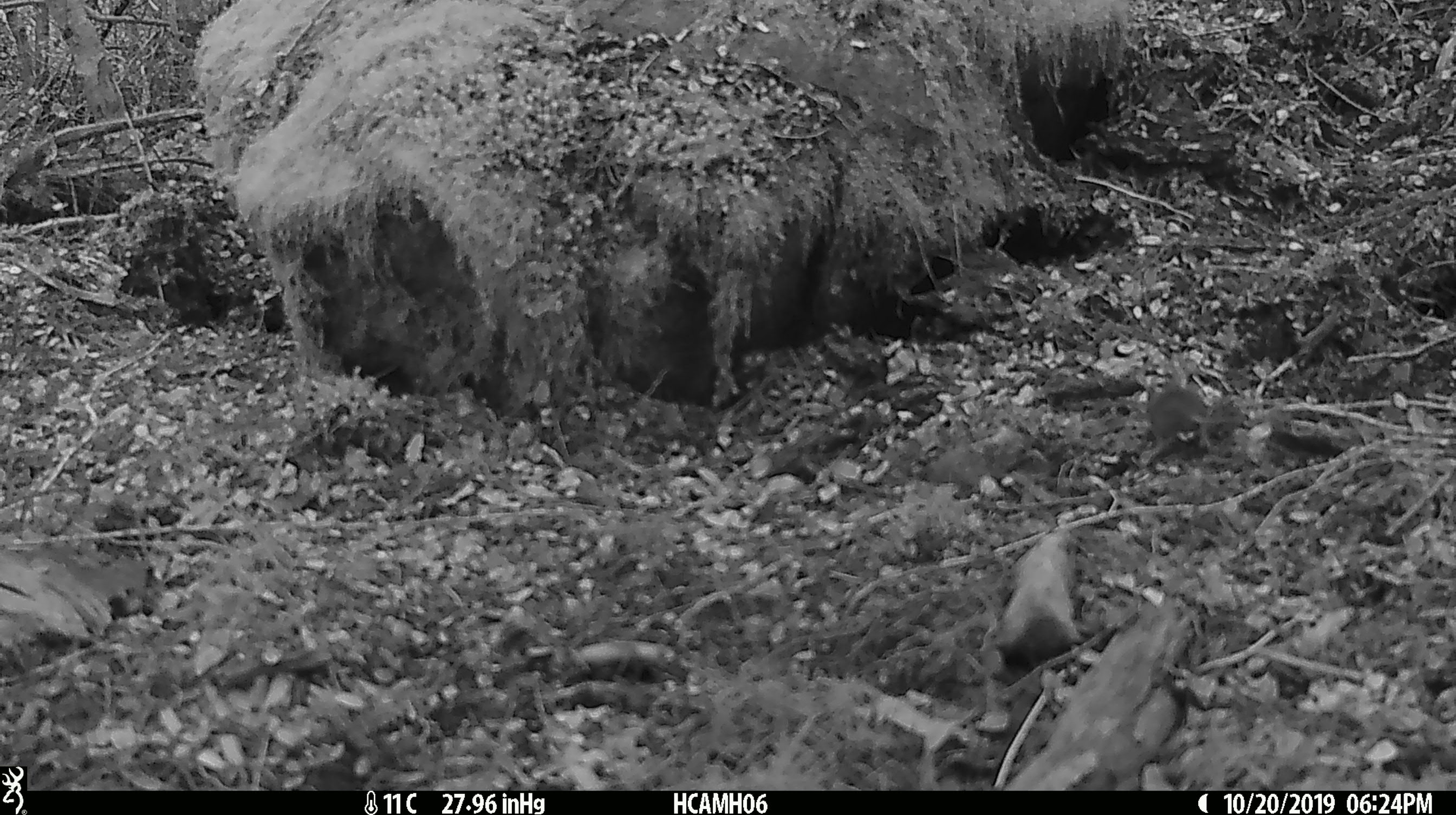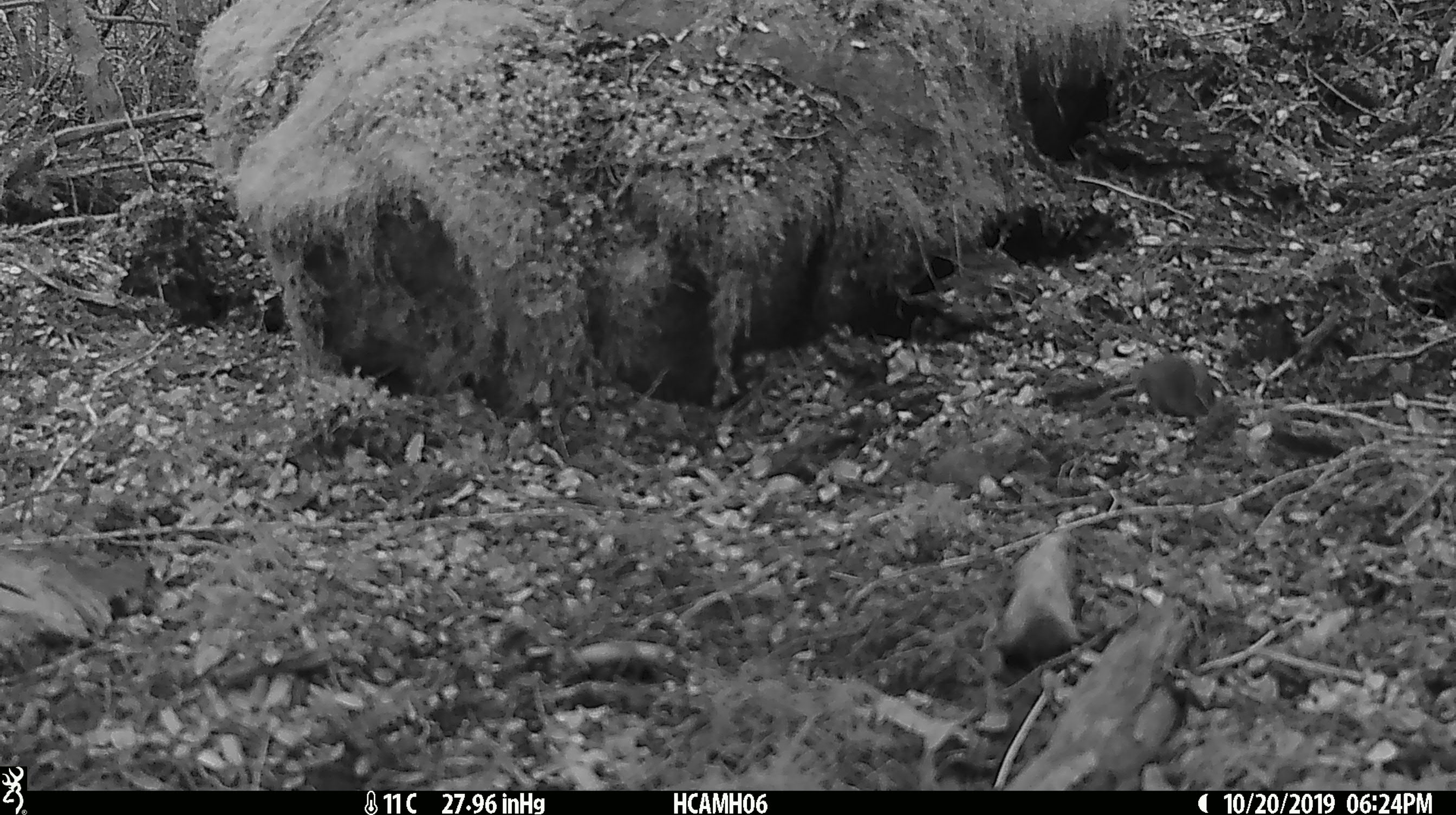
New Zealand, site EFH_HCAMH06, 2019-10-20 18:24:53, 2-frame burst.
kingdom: Animalia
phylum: Chordata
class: Mammalia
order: Rodentia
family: Muridae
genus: Mus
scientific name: Mus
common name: mouse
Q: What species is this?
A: Mouse (Mus).